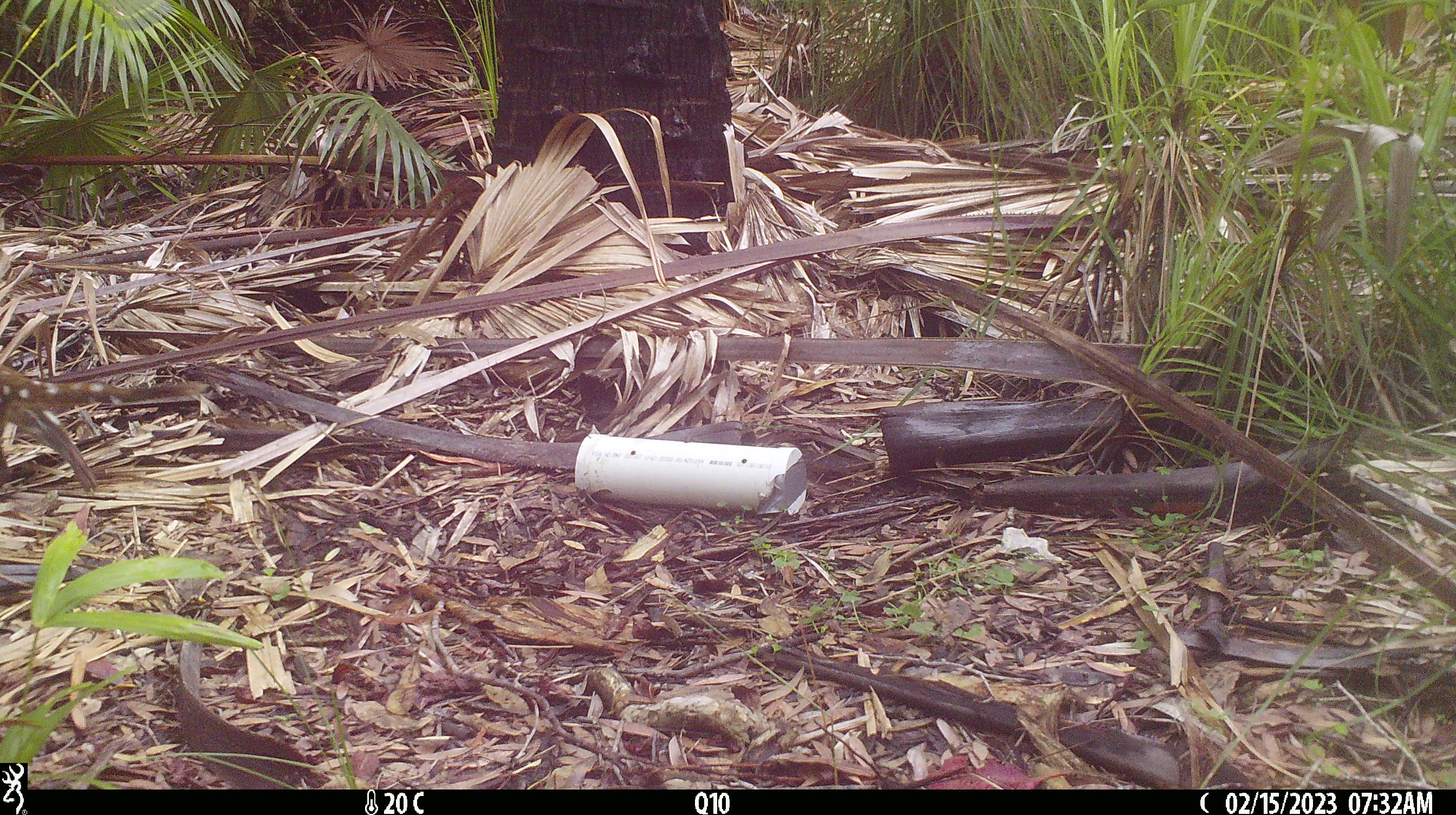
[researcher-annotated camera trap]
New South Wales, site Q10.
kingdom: Animalia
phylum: Chordata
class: Mammalia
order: Dasyuromorphia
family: Dasyuridae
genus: Dasyurus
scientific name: Dasyurus maculatus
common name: spotted-tailed quoll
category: quoll